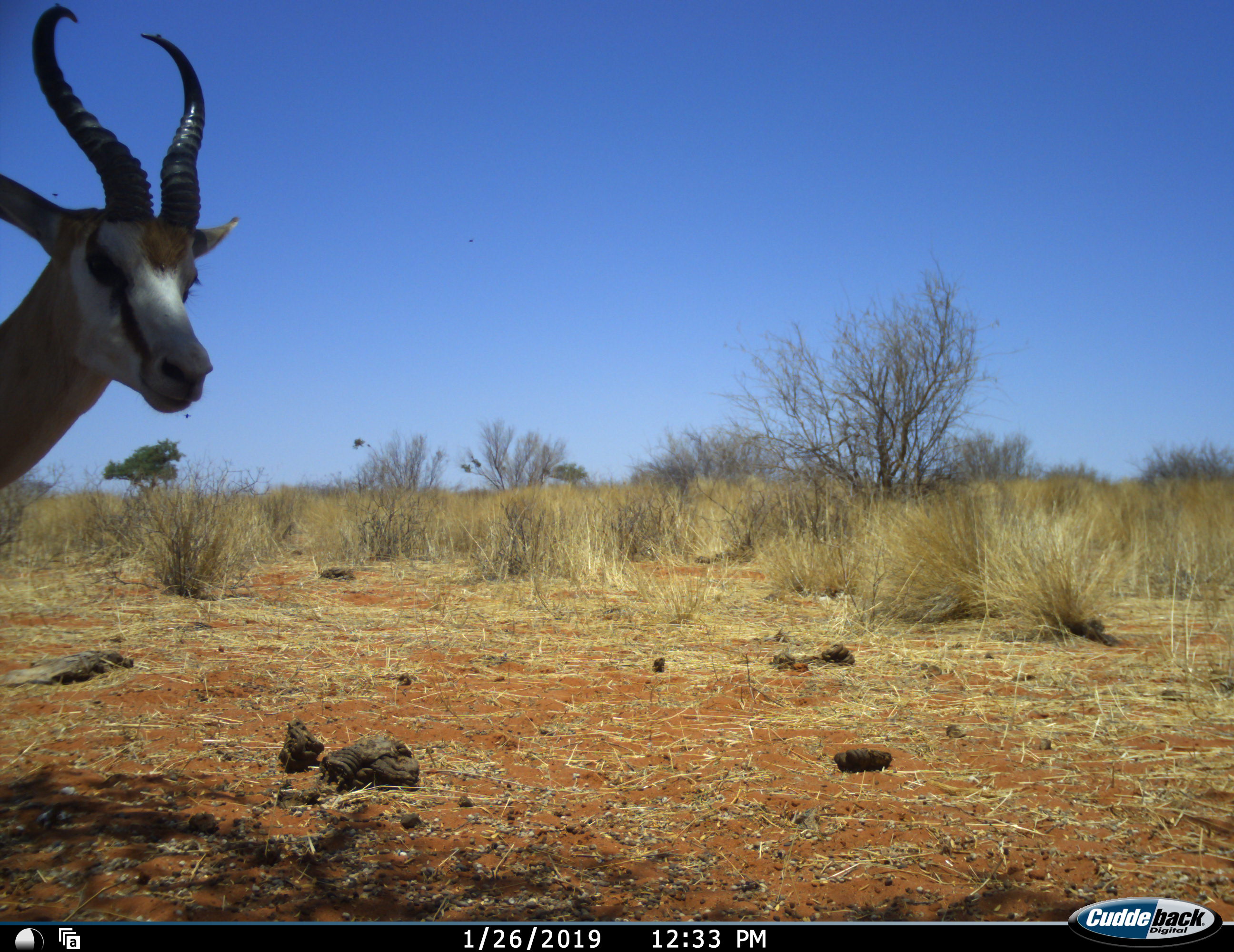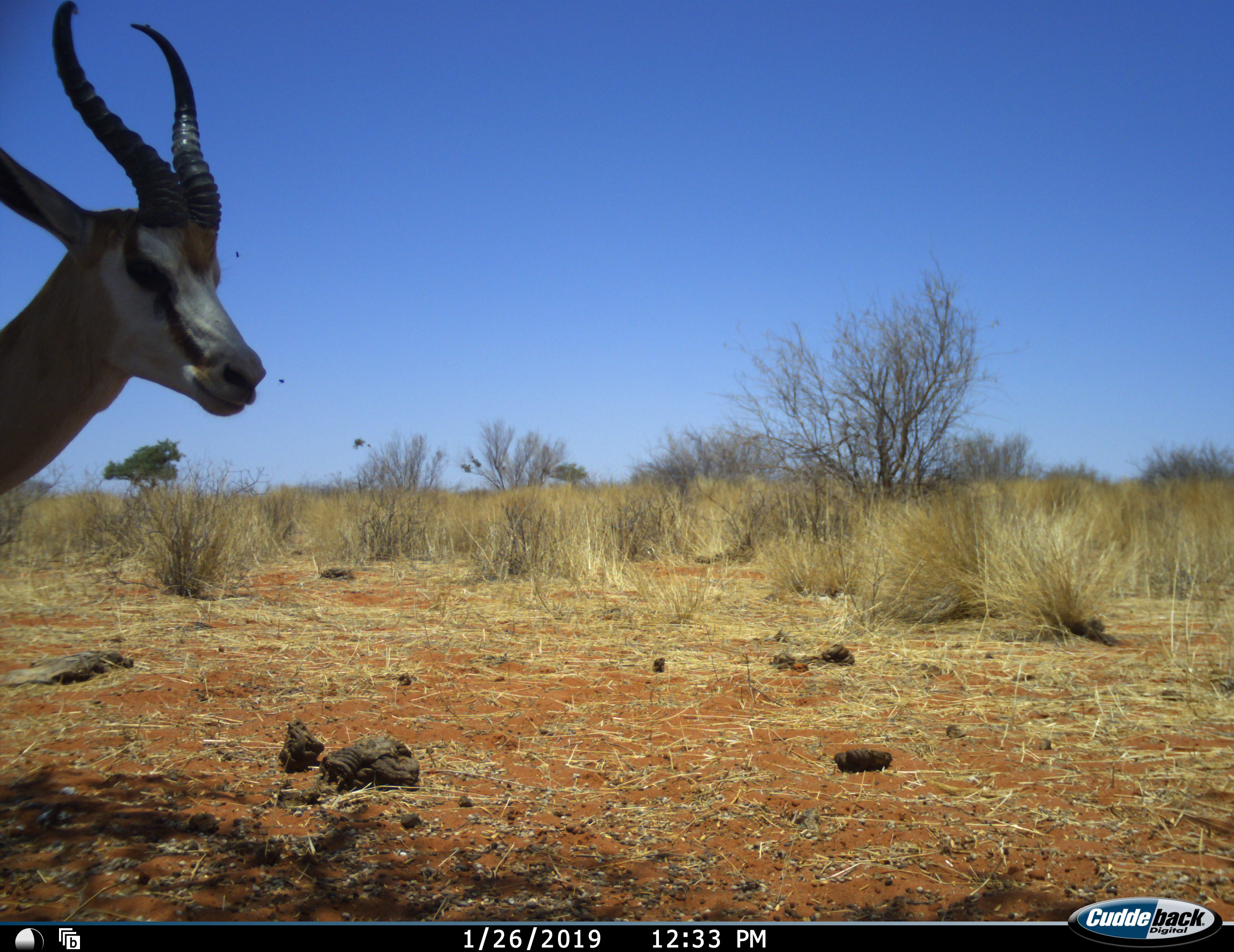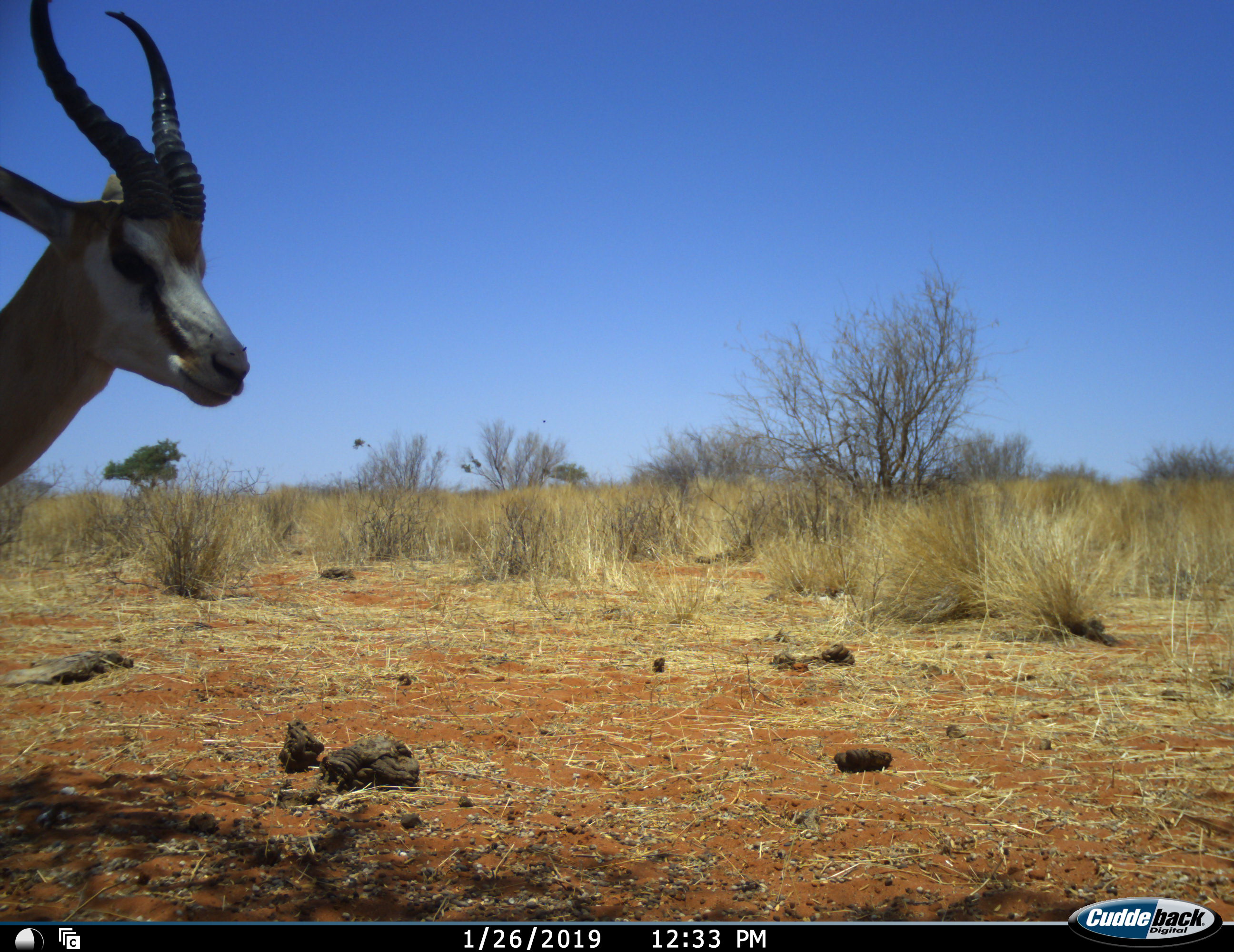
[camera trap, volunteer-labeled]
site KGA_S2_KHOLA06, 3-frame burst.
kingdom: Animalia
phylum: Chordata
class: Mammalia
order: Artiodactyla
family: Bovidae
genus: Antidorcas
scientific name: Antidorcas marsupialis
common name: springbok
Springbok (Antidorcas marsupialis), count 1. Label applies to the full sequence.